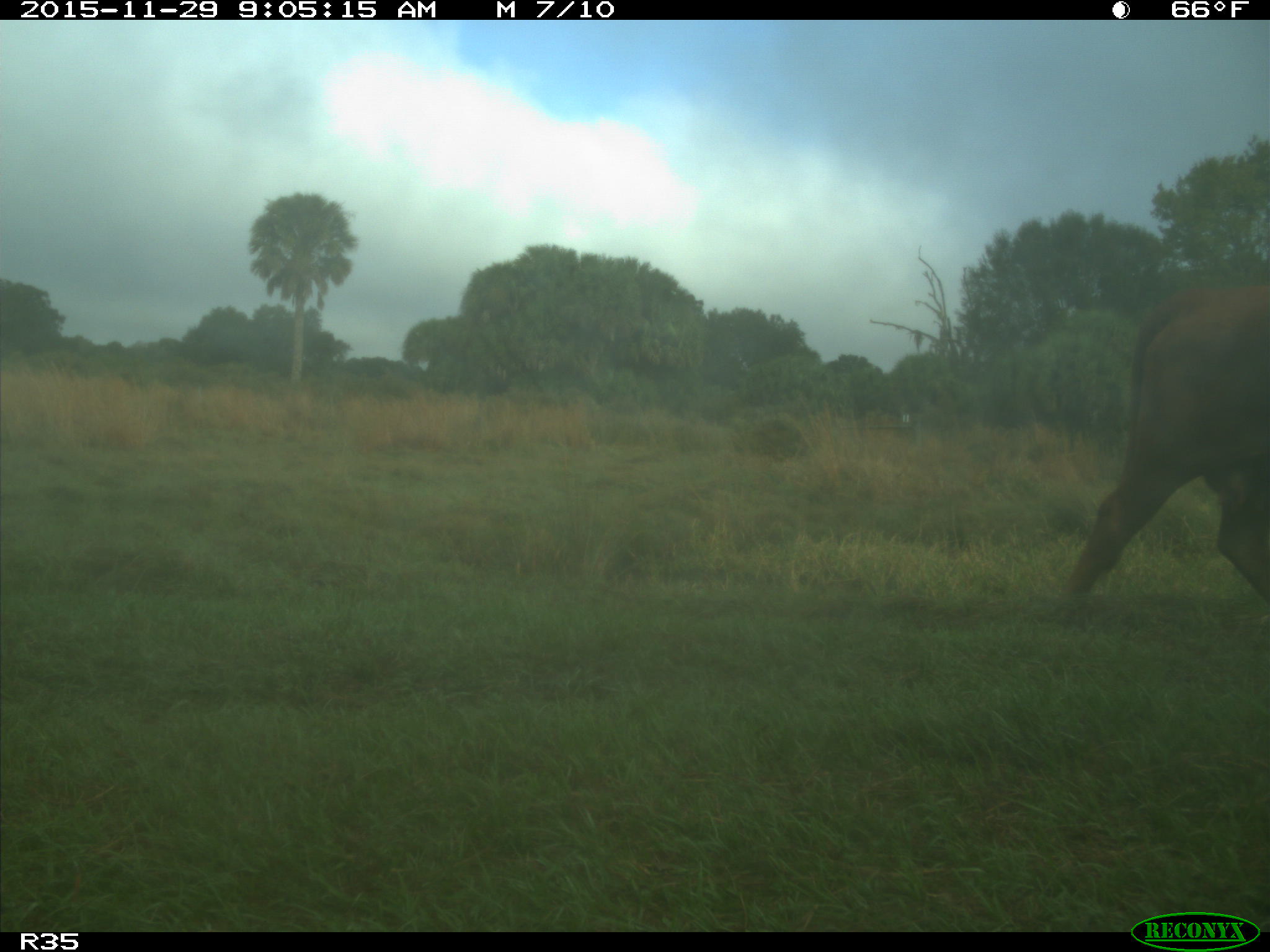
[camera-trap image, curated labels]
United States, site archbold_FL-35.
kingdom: Animalia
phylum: Chordata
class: Mammalia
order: Artiodactyla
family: Bovidae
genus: Bos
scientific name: Bos taurus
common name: domestic cow